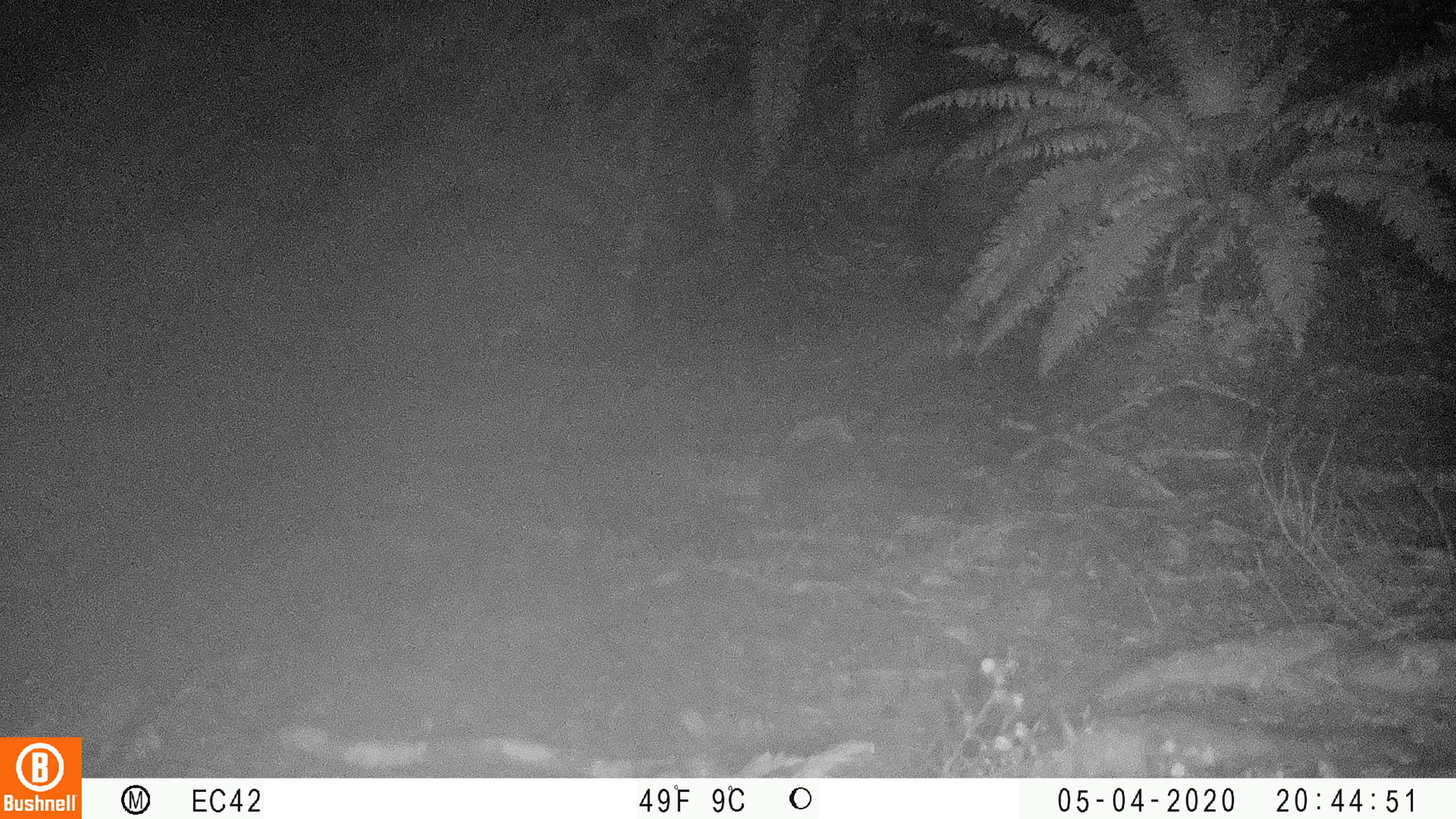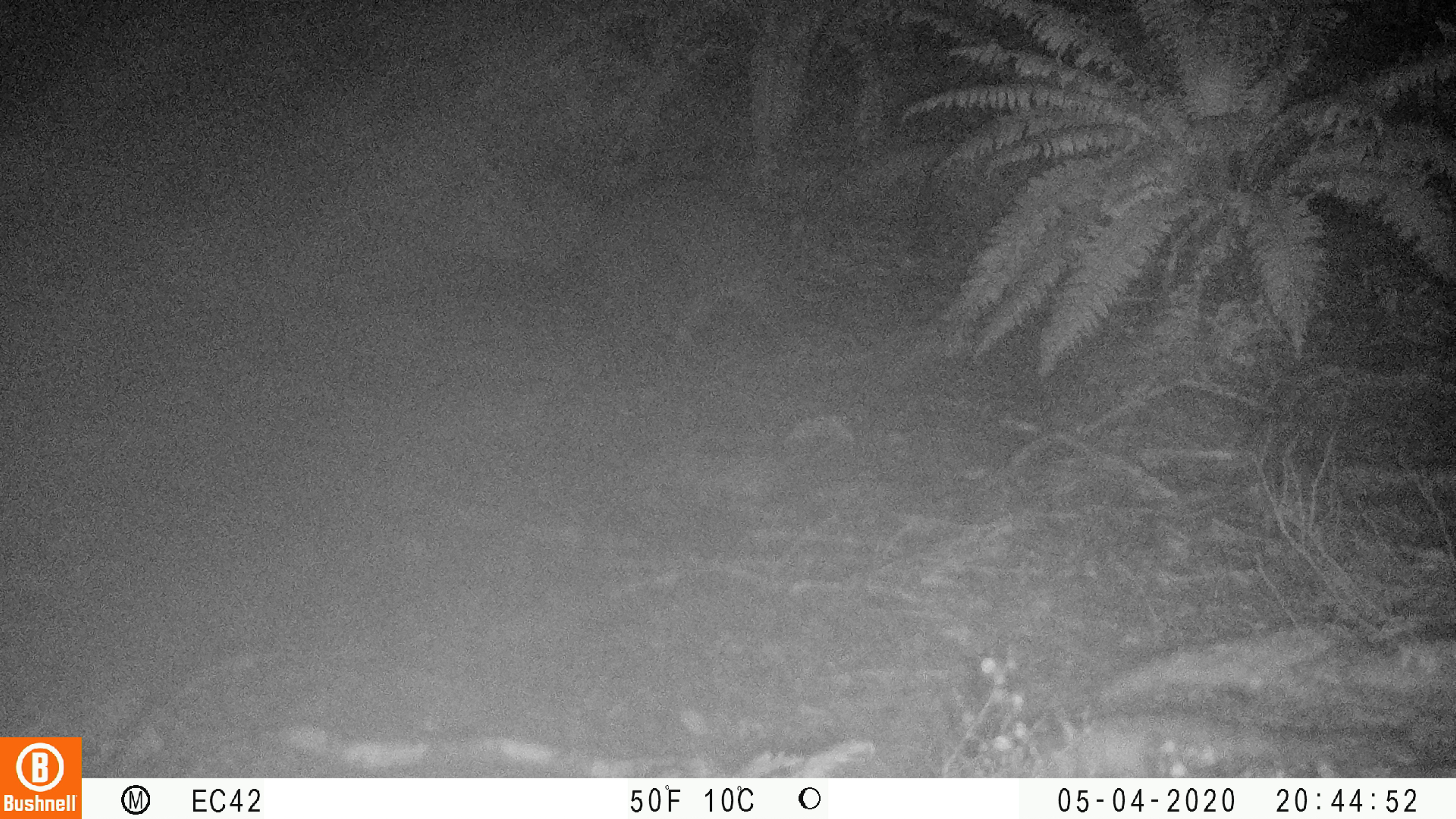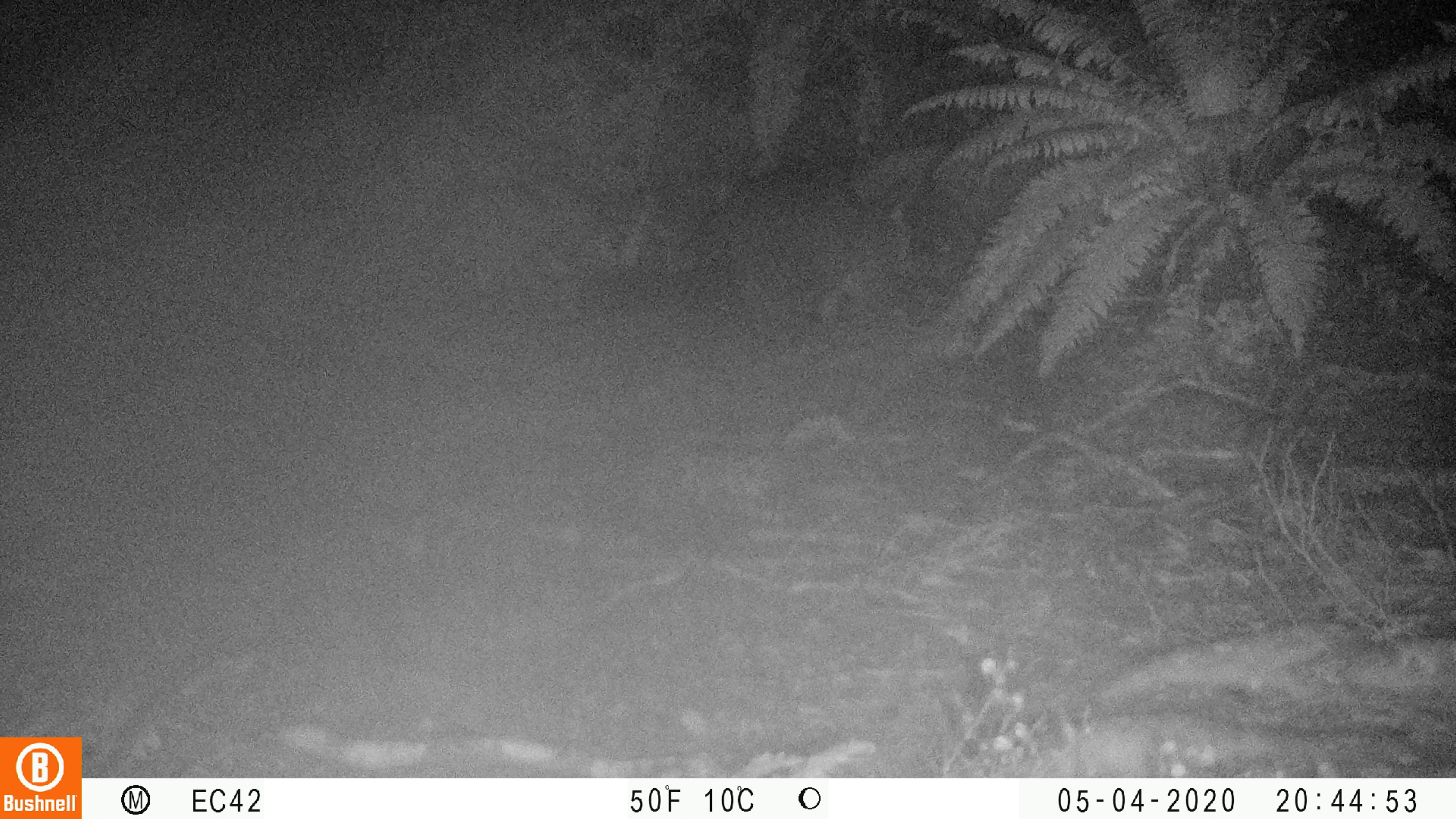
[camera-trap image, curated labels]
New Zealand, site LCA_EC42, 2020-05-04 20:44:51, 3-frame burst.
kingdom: Animalia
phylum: Chordata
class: Mammalia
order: Diprotodontia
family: Phalangeridae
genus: Trichosurus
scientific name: Trichosurus vulpecula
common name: common brushtail possum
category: possum